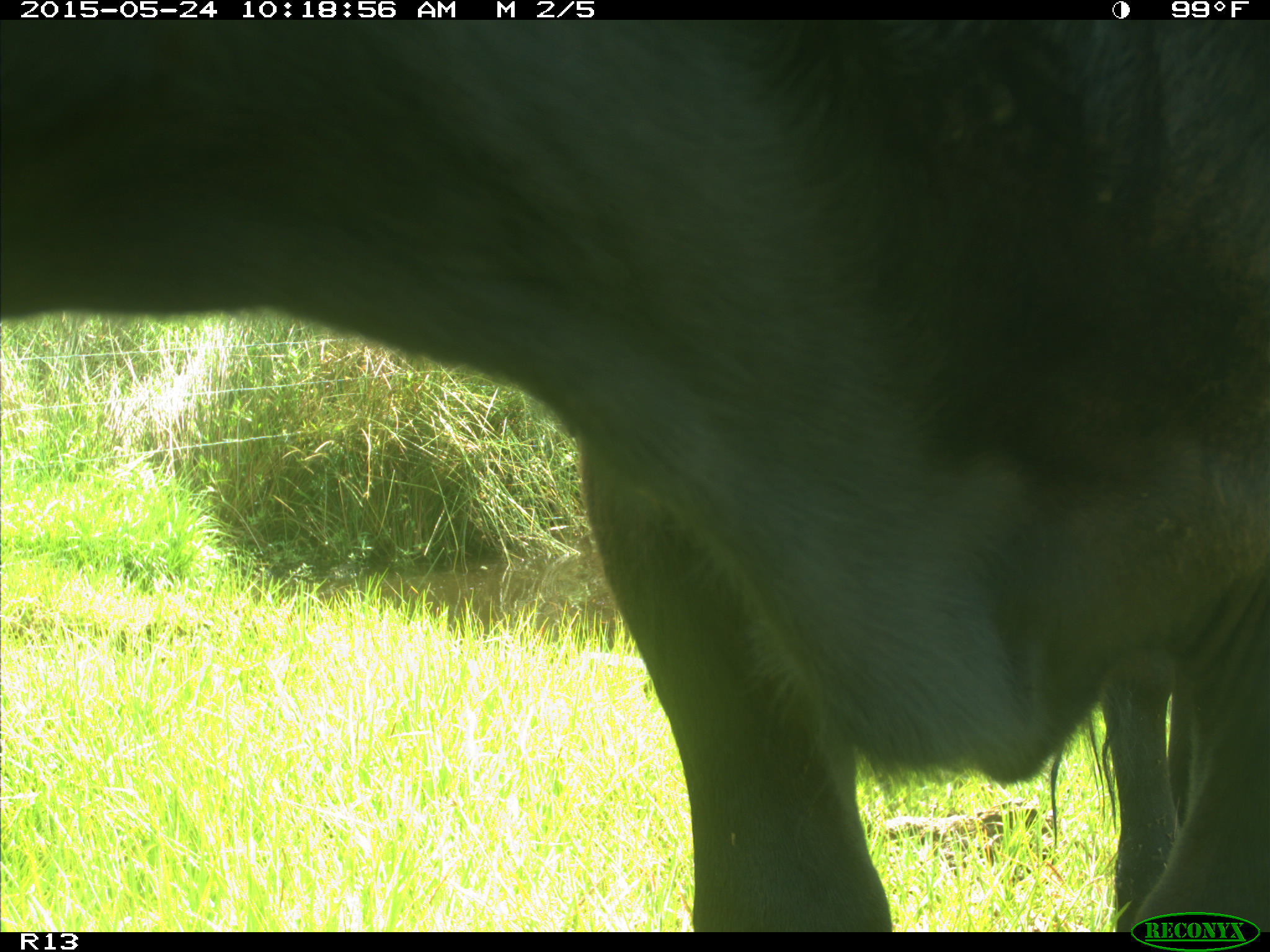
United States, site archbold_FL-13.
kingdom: Animalia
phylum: Chordata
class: Mammalia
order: Artiodactyla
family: Bovidae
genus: Bos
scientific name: Bos taurus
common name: domestic cow